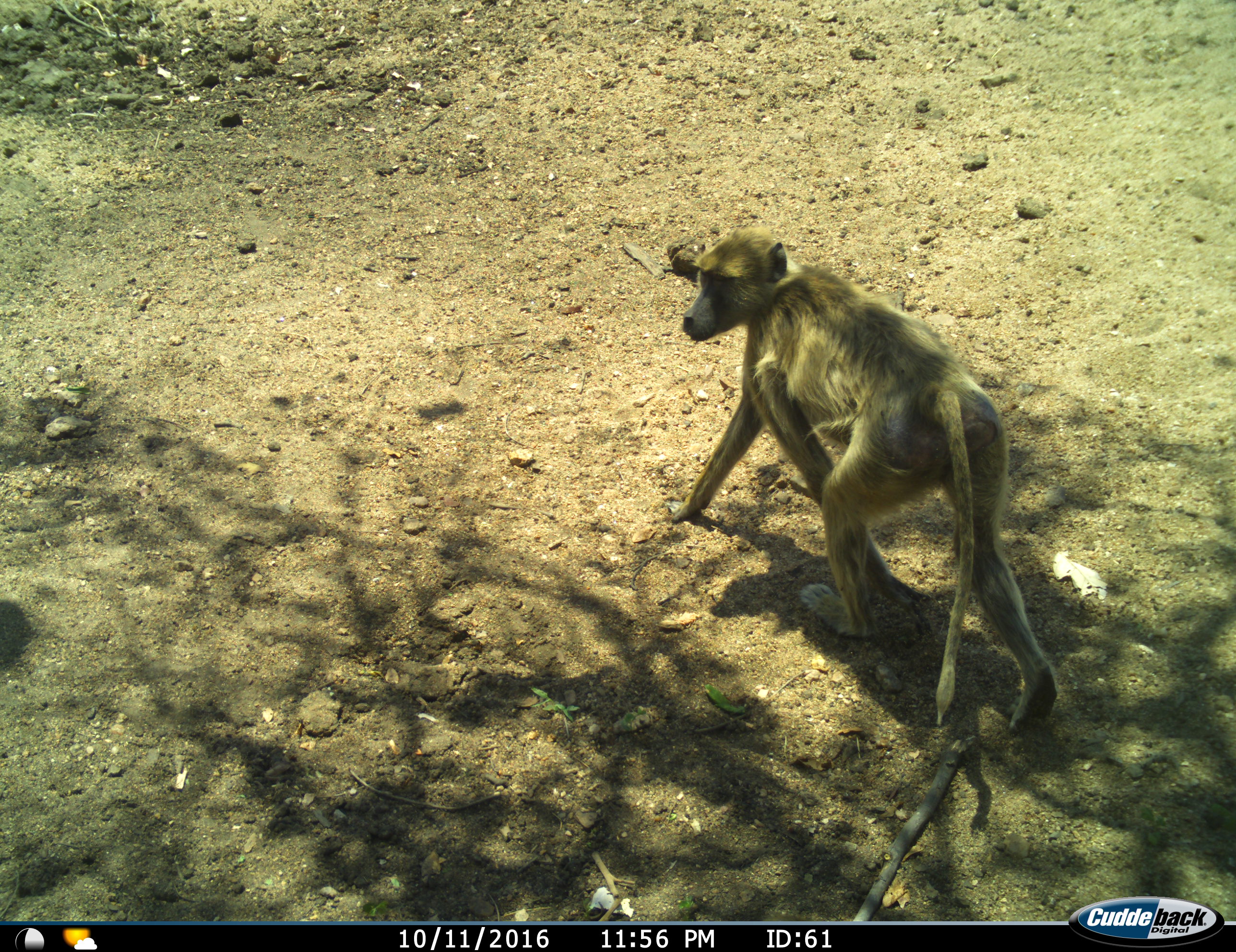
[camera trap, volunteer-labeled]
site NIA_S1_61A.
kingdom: Animalia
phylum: Chordata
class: Mammalia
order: Primates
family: Cercopithecidae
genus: Papio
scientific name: Papio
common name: baboon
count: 1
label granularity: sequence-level